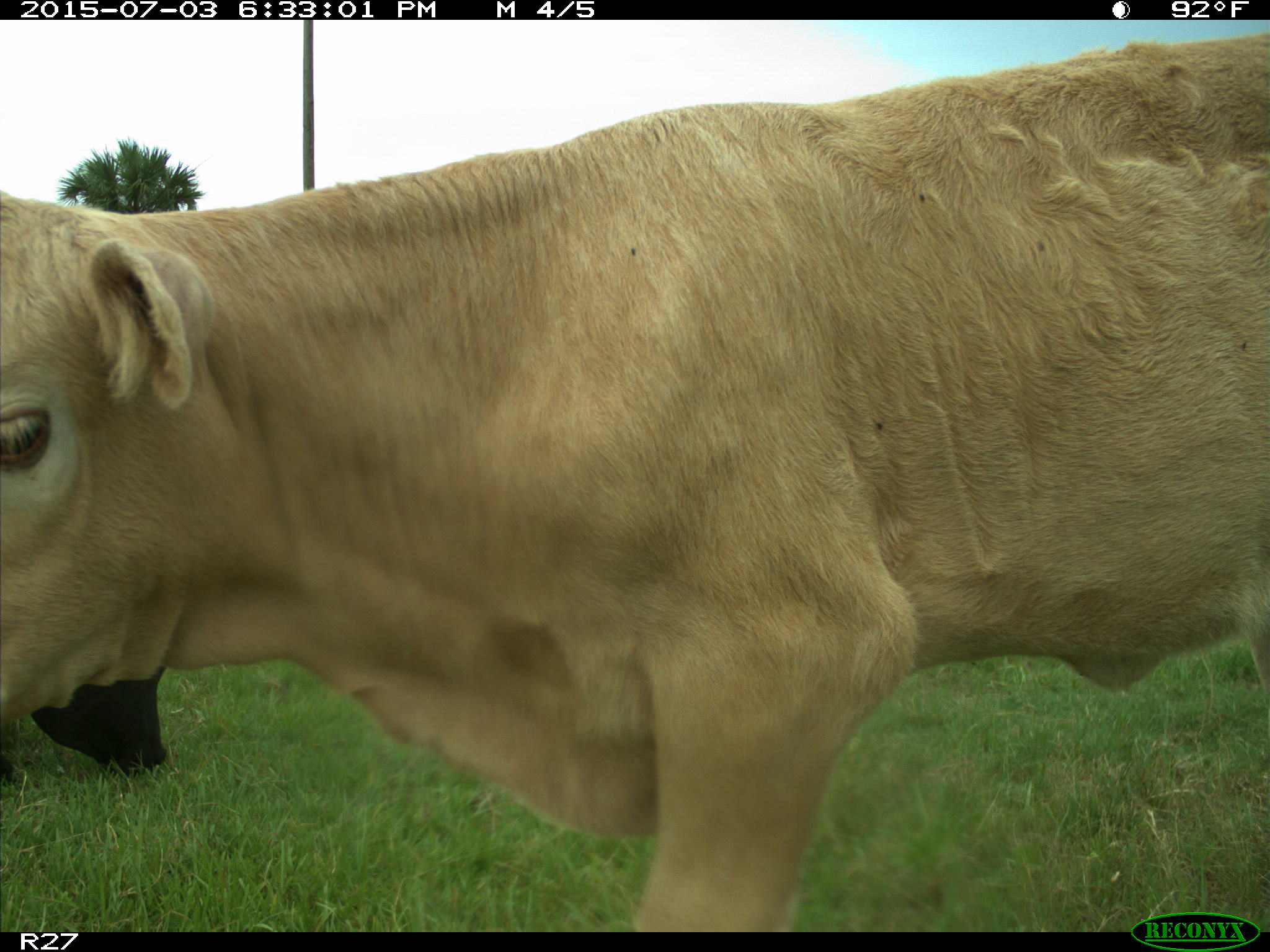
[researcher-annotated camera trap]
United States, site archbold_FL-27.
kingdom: Animalia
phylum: Chordata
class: Mammalia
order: Artiodactyla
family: Bovidae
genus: Bos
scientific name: Bos taurus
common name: domestic cow